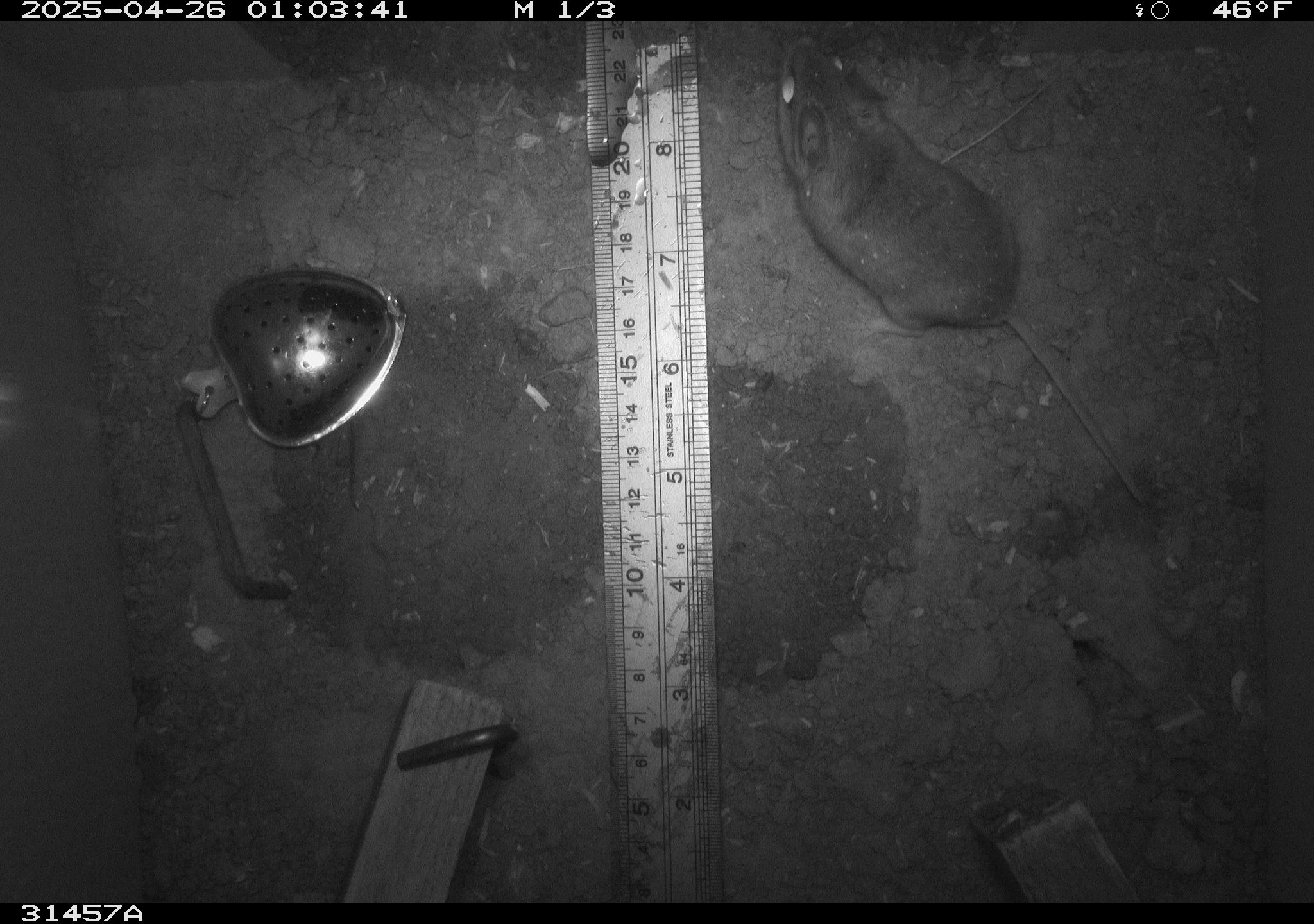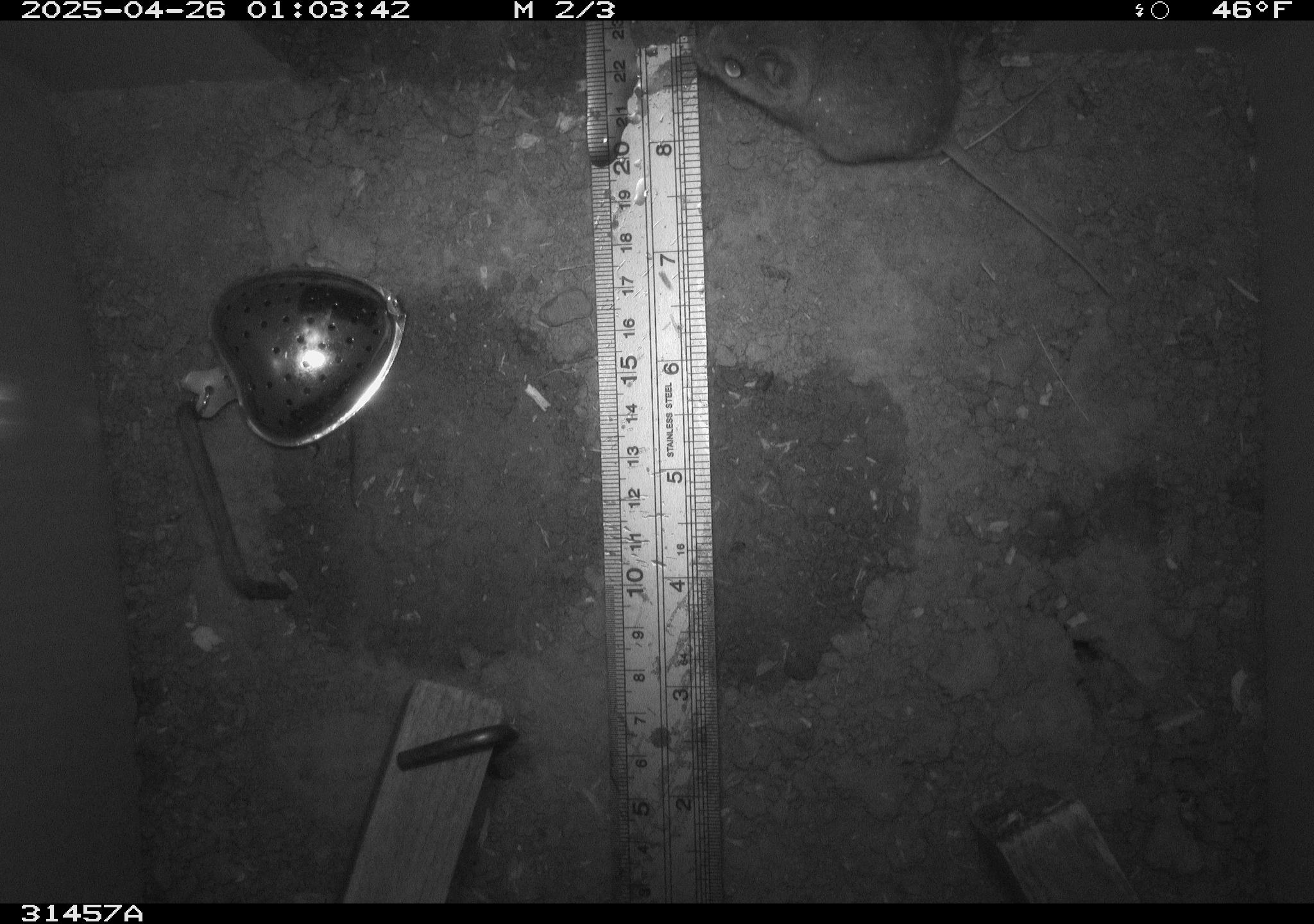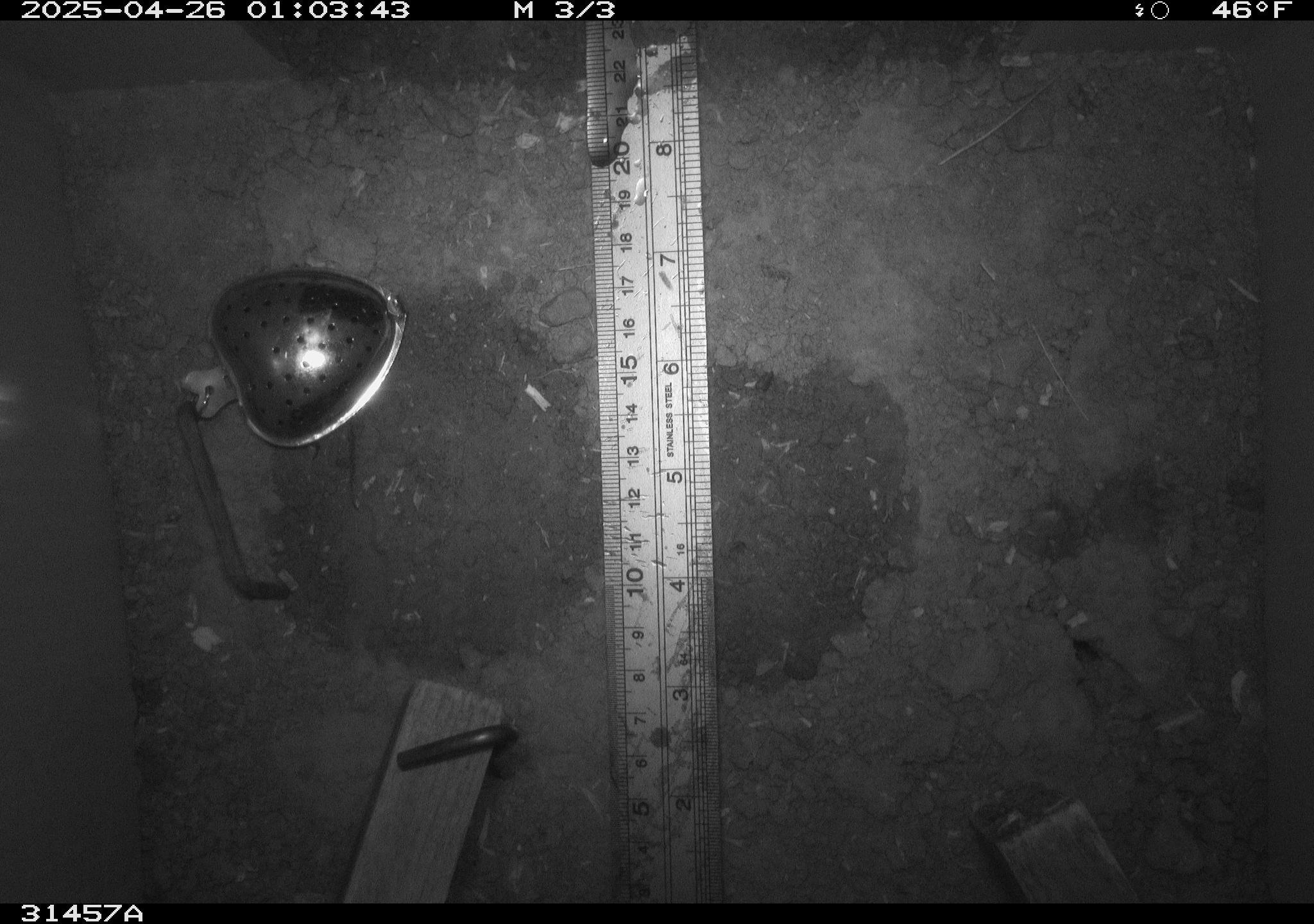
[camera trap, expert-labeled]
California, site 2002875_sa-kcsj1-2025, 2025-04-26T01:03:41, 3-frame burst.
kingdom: Animalia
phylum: Chordata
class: Mammalia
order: Rodentia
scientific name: Rodentia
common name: rodent